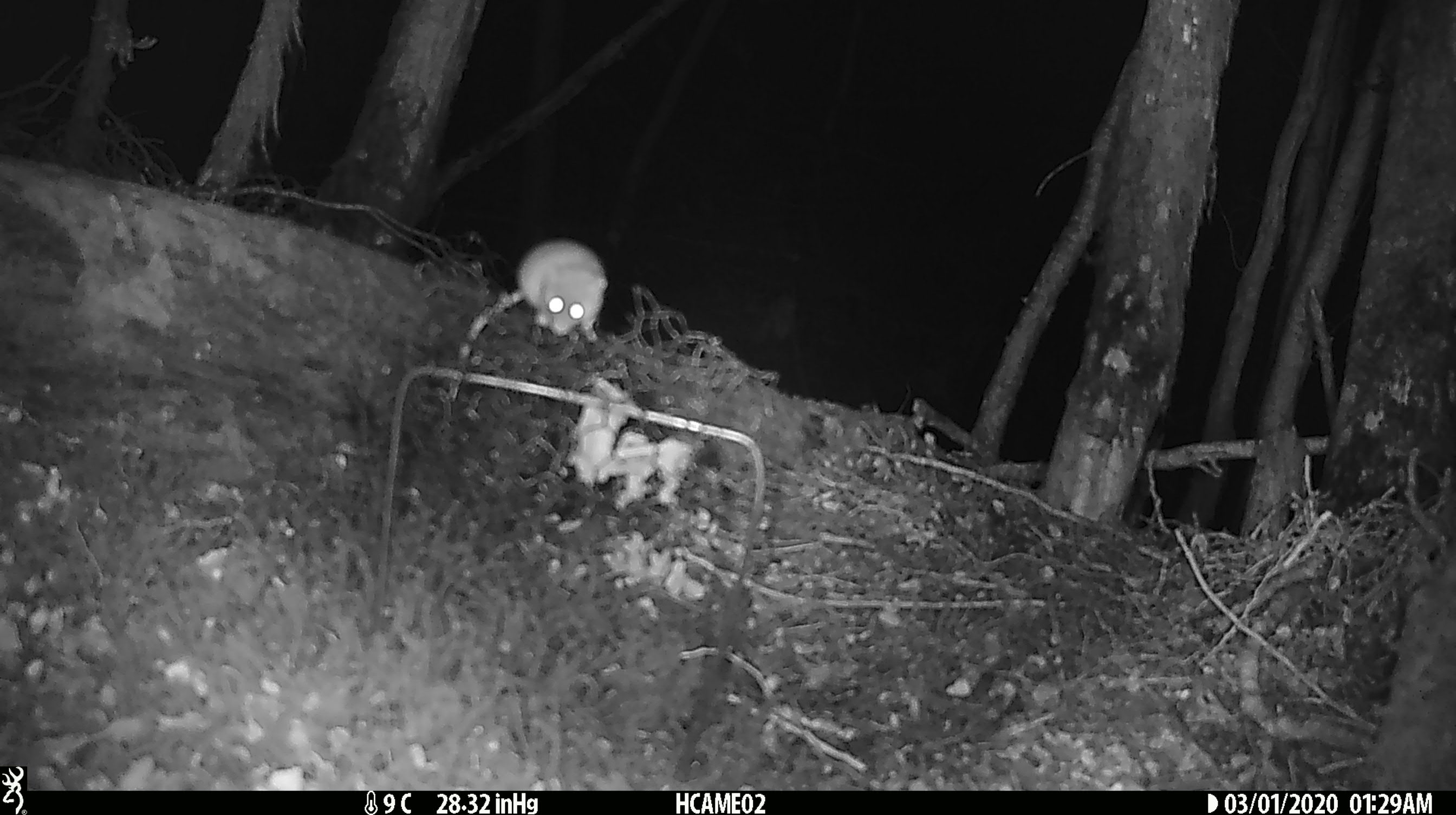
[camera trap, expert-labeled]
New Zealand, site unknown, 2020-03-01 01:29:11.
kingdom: Animalia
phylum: Chordata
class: Mammalia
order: Rodentia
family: Muridae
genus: Mus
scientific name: Mus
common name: mouse